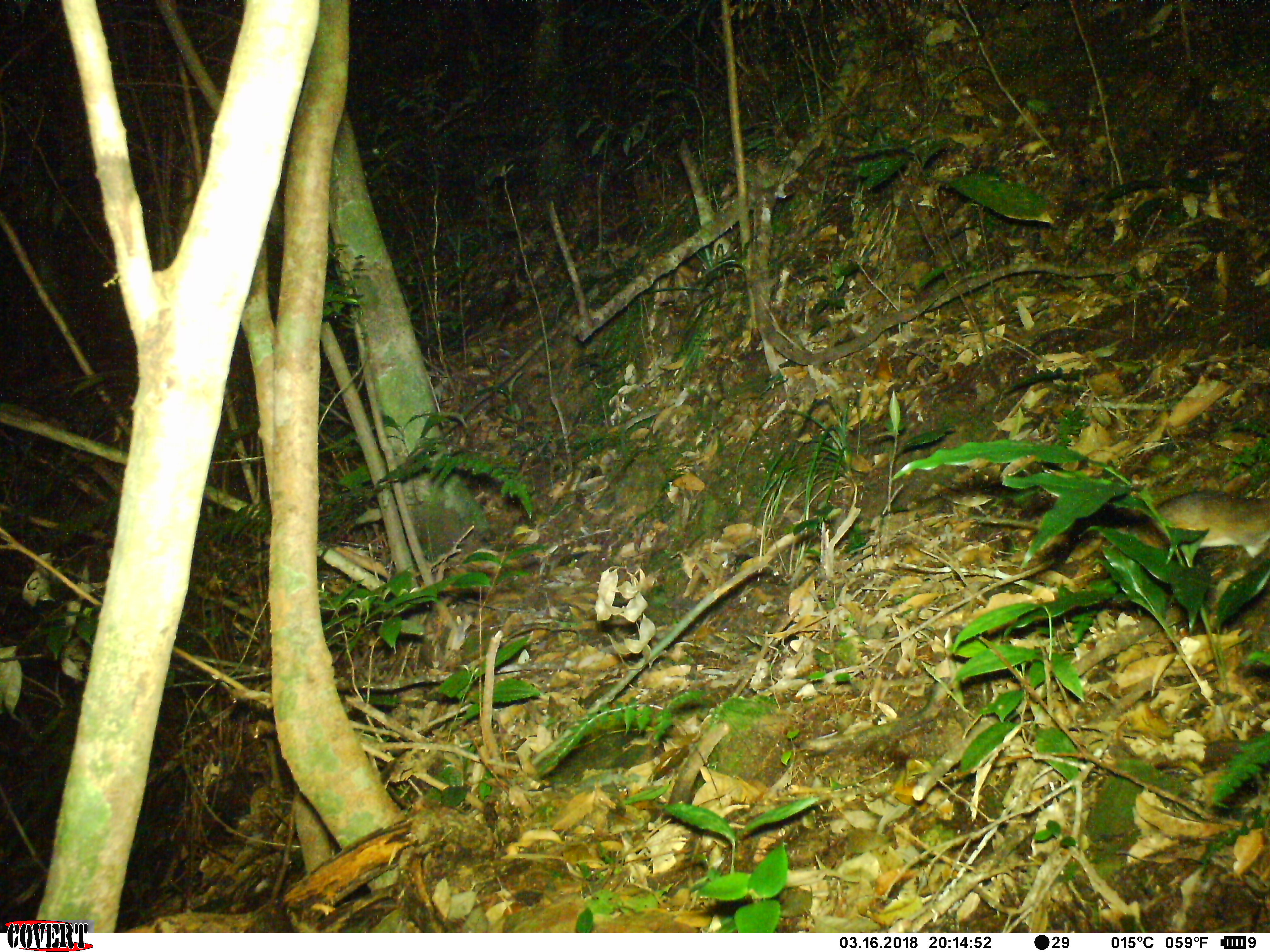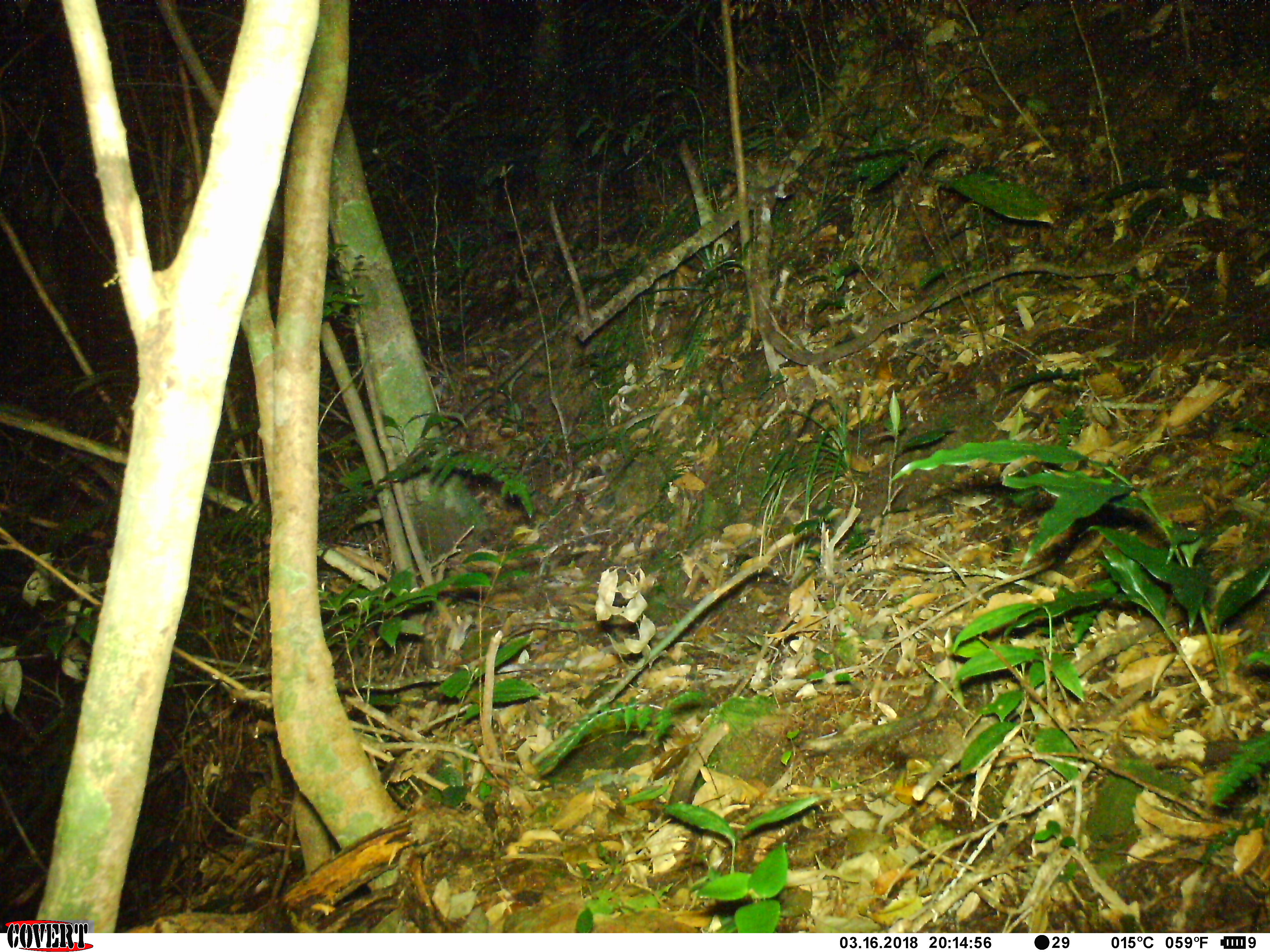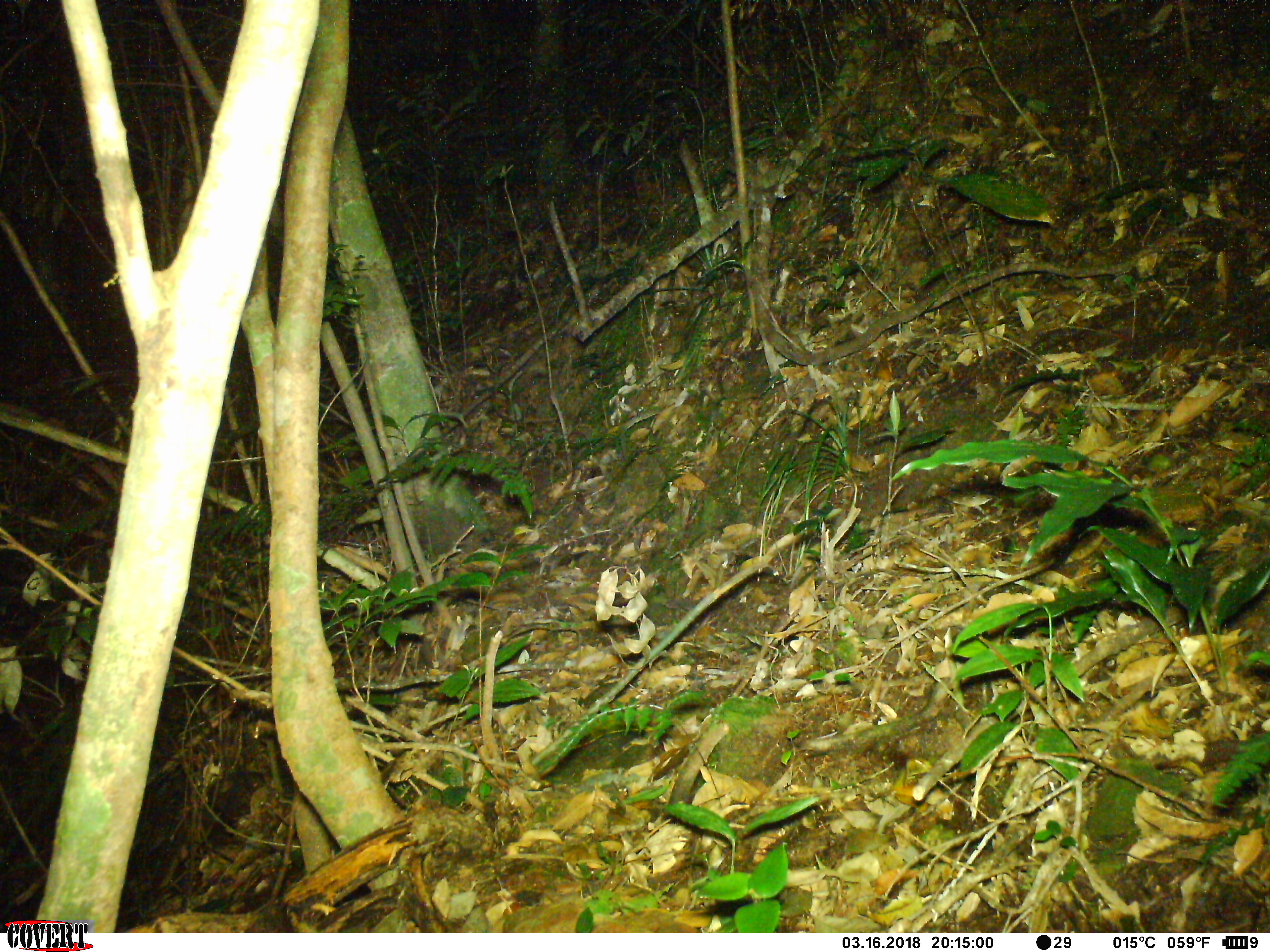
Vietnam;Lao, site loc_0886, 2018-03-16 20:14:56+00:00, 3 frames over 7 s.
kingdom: Animalia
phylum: Chordata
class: Mammalia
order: Rodentia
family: Muridae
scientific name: Muridae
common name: old-world mice and rats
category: unidentified murid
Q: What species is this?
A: Unidentified murid (old-world mice and rats) (Muridae).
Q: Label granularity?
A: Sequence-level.